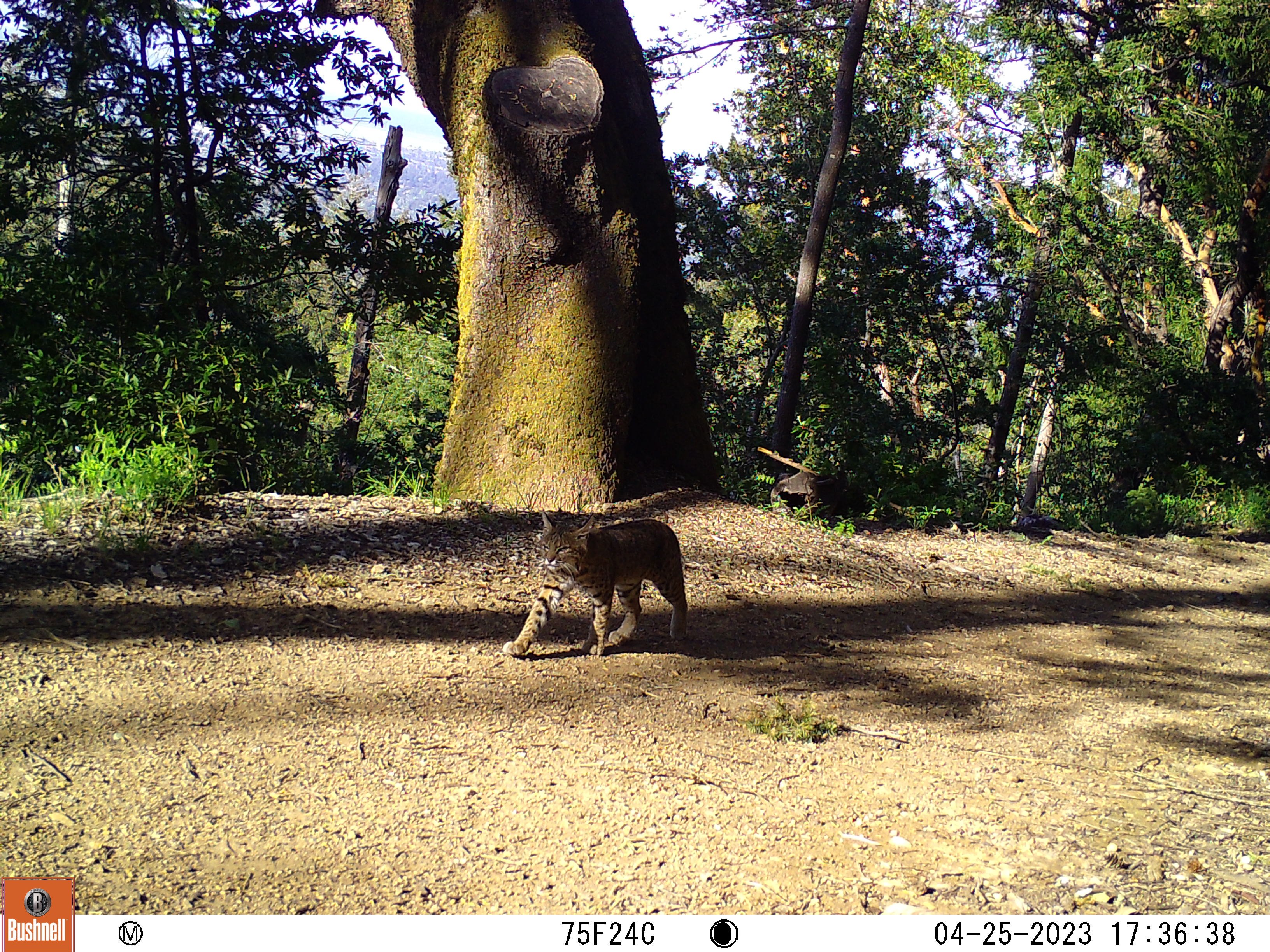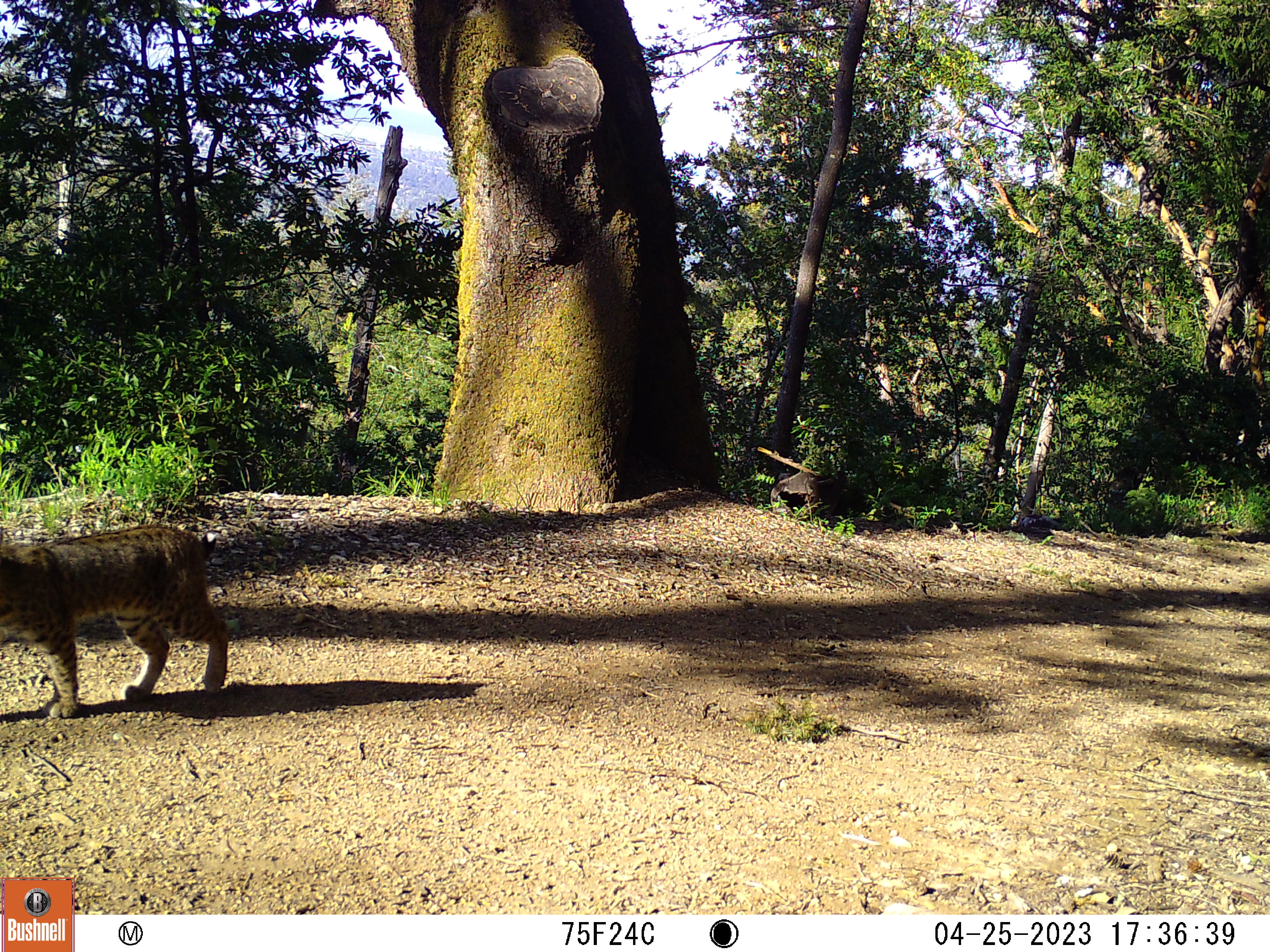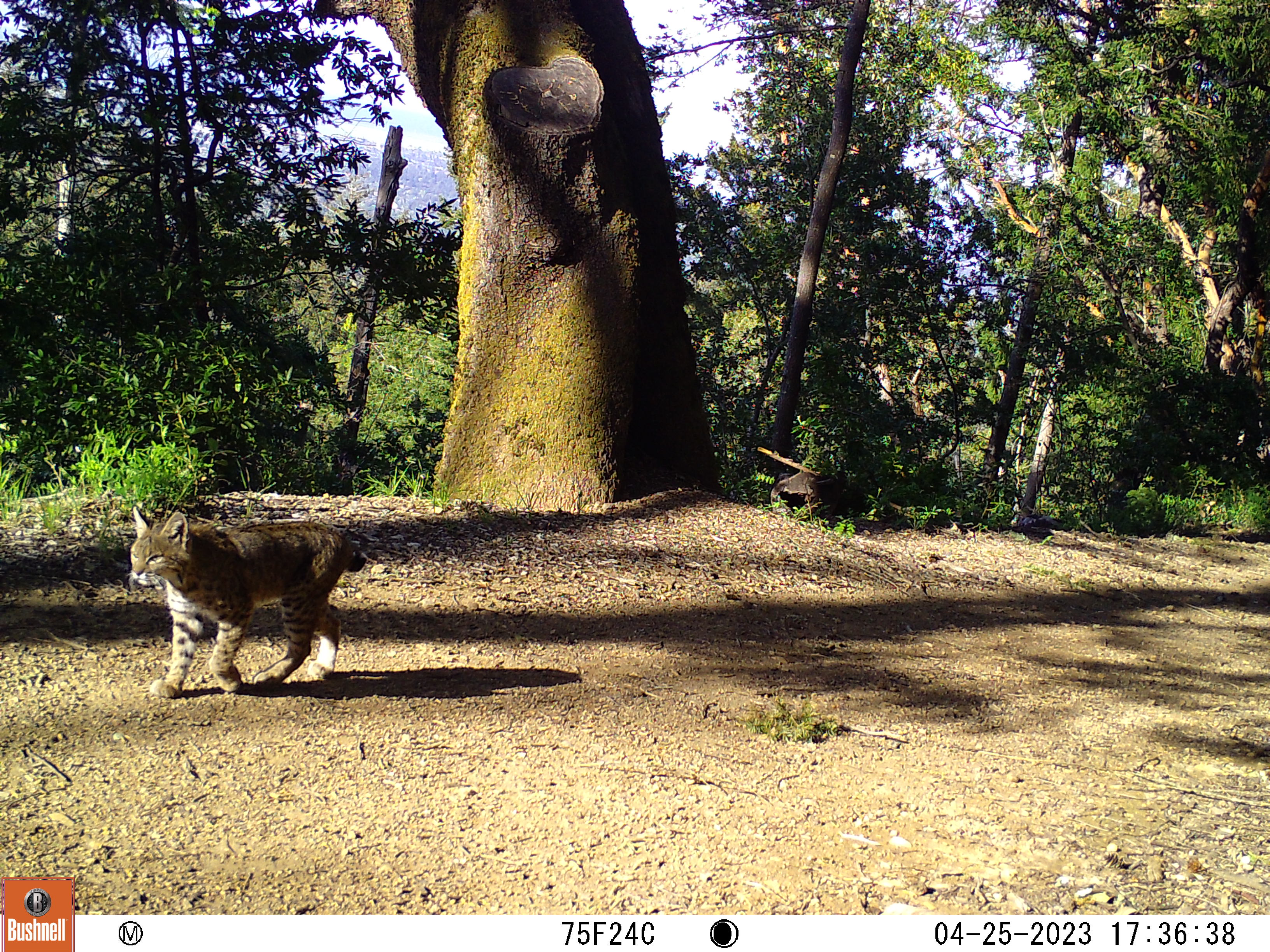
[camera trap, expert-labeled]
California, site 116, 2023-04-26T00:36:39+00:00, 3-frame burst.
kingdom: Animalia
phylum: Chordata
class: Mammalia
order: Carnivora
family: Felidae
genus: Lynx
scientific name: Lynx rufus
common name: bobcat